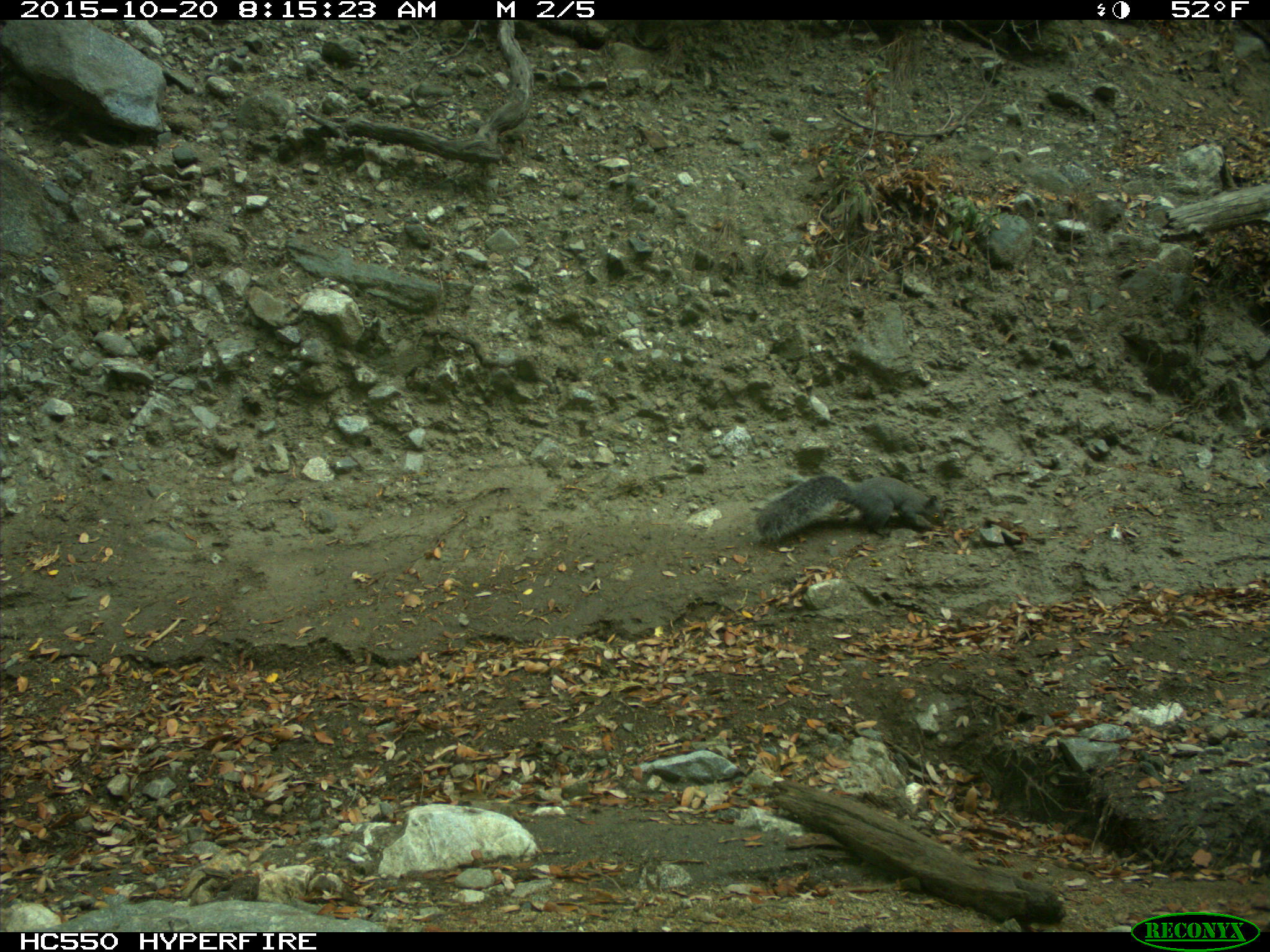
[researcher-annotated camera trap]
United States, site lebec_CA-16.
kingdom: Animalia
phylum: Chordata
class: Mammalia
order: Rodentia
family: Sciuridae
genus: Sciurus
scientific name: Sciurus carolinensis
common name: eastern gray squirrel